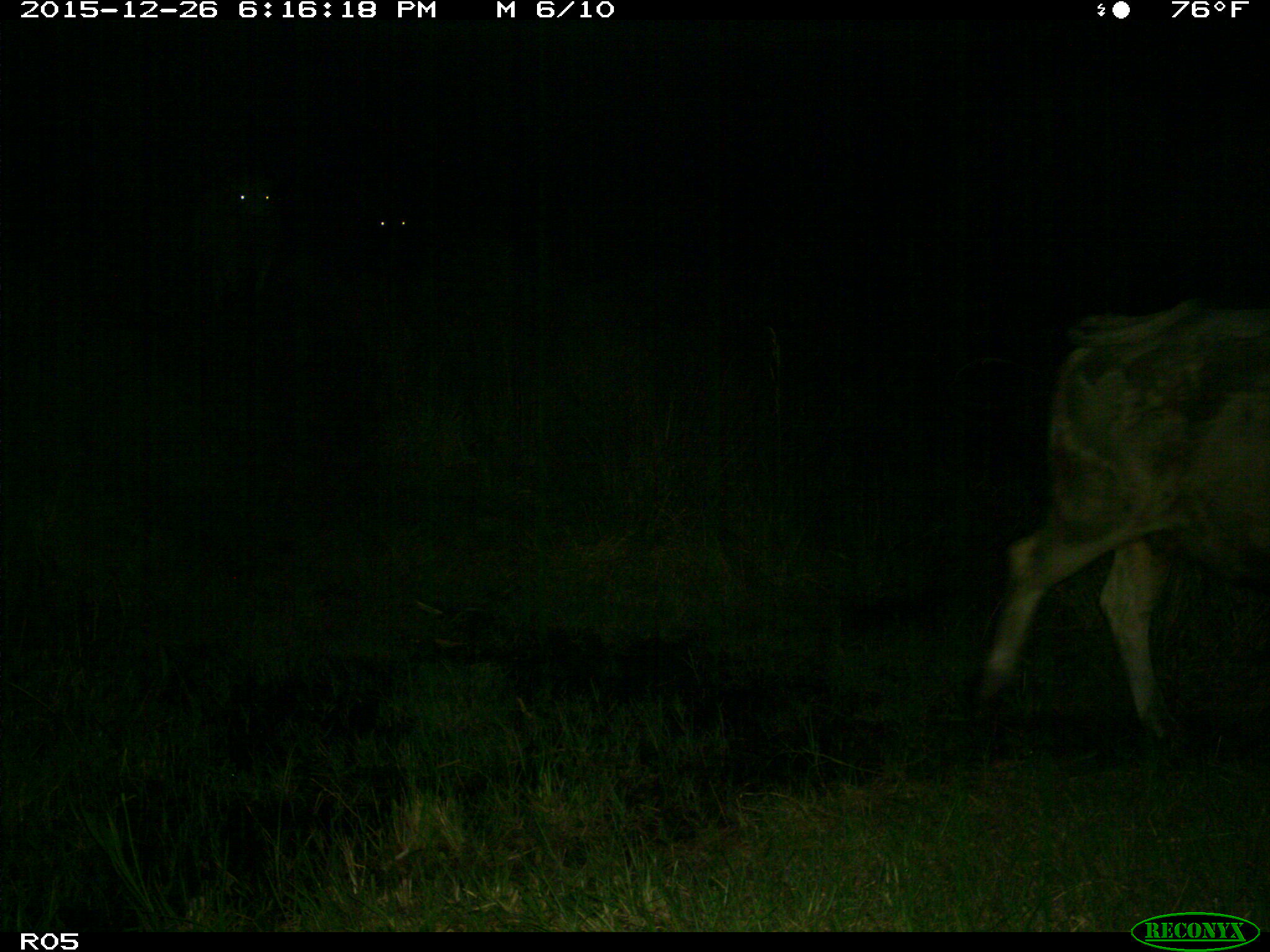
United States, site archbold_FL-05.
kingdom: Animalia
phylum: Chordata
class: Mammalia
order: Artiodactyla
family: Bovidae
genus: Bos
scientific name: Bos taurus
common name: domestic cow